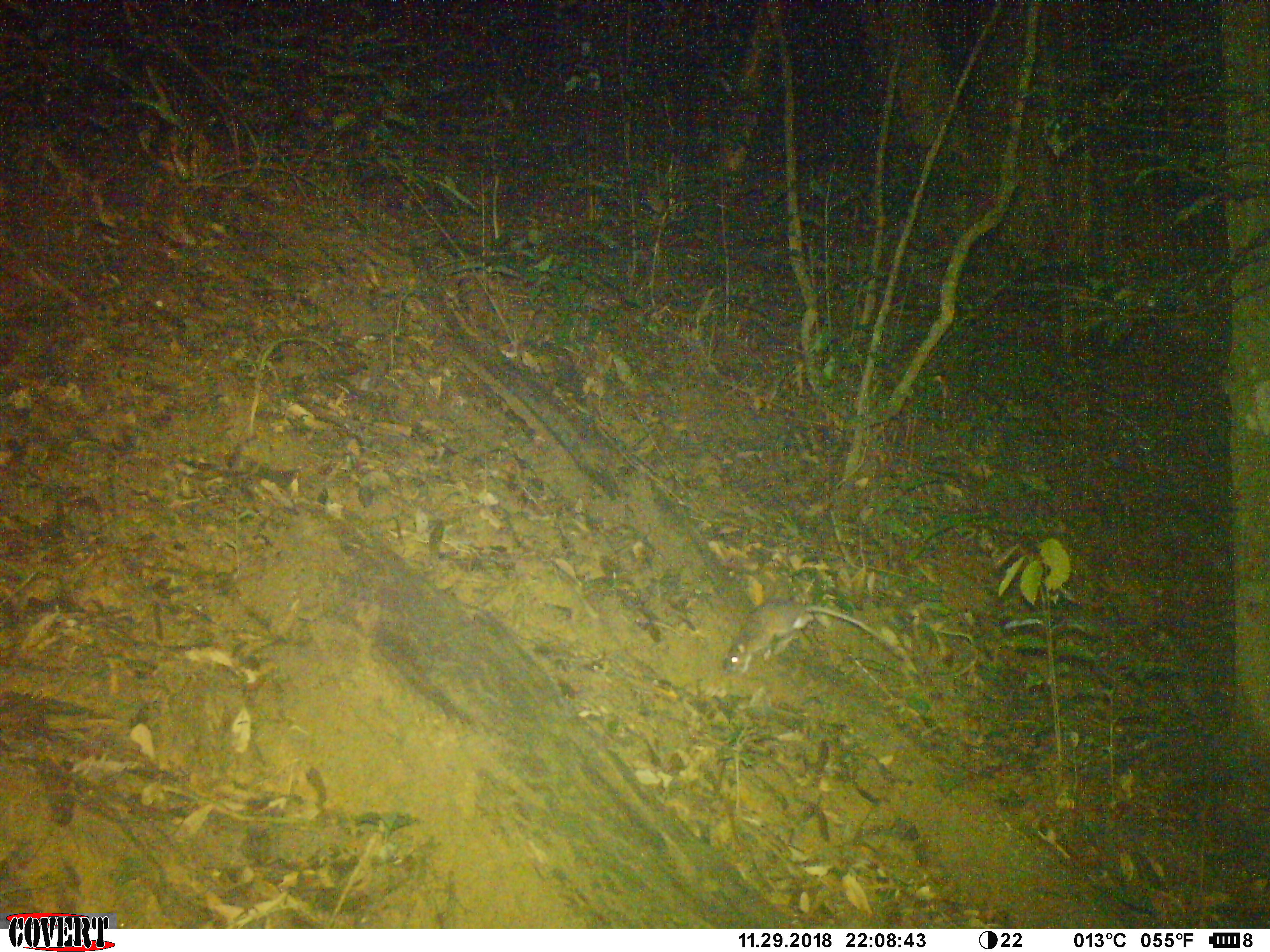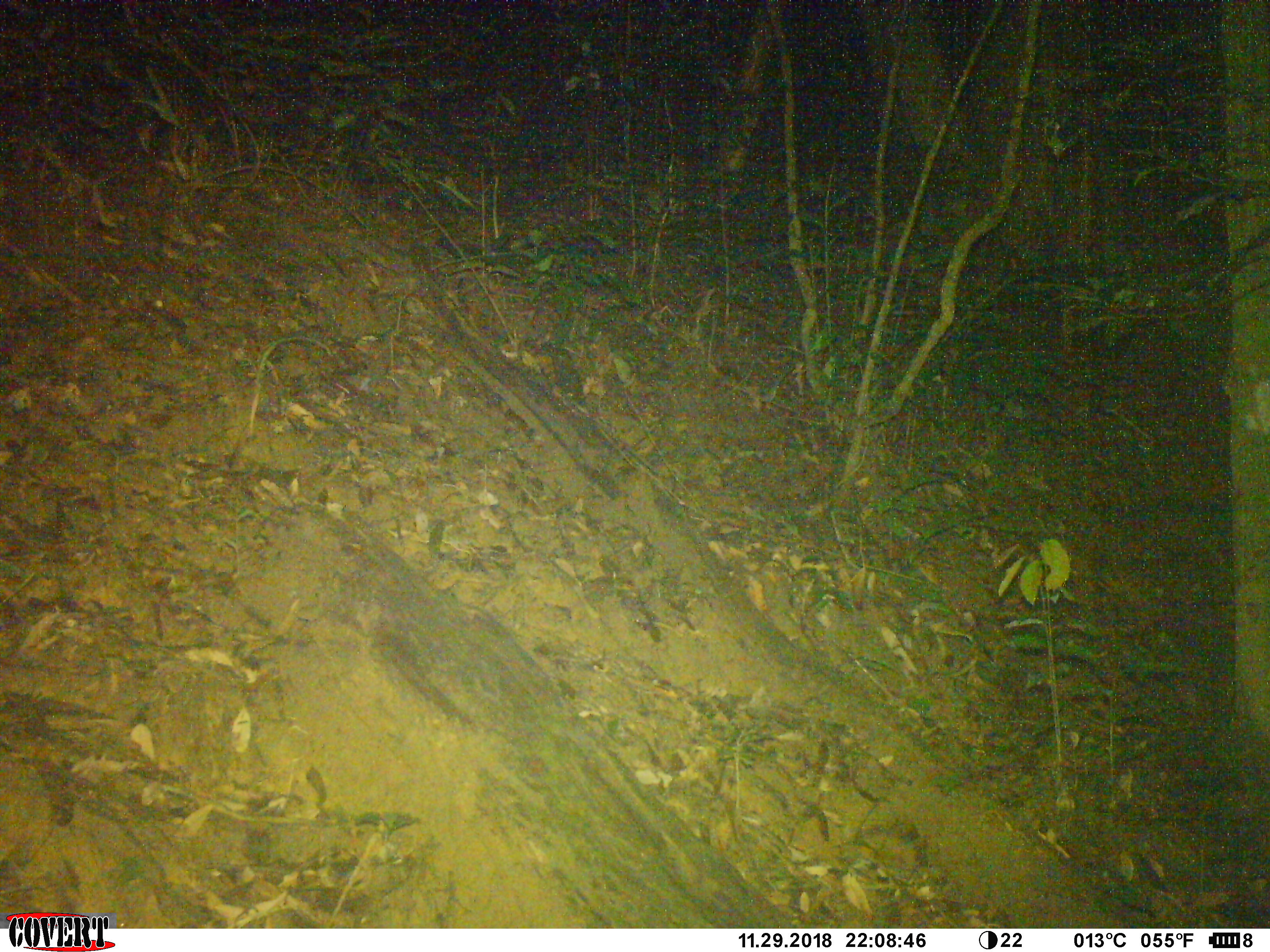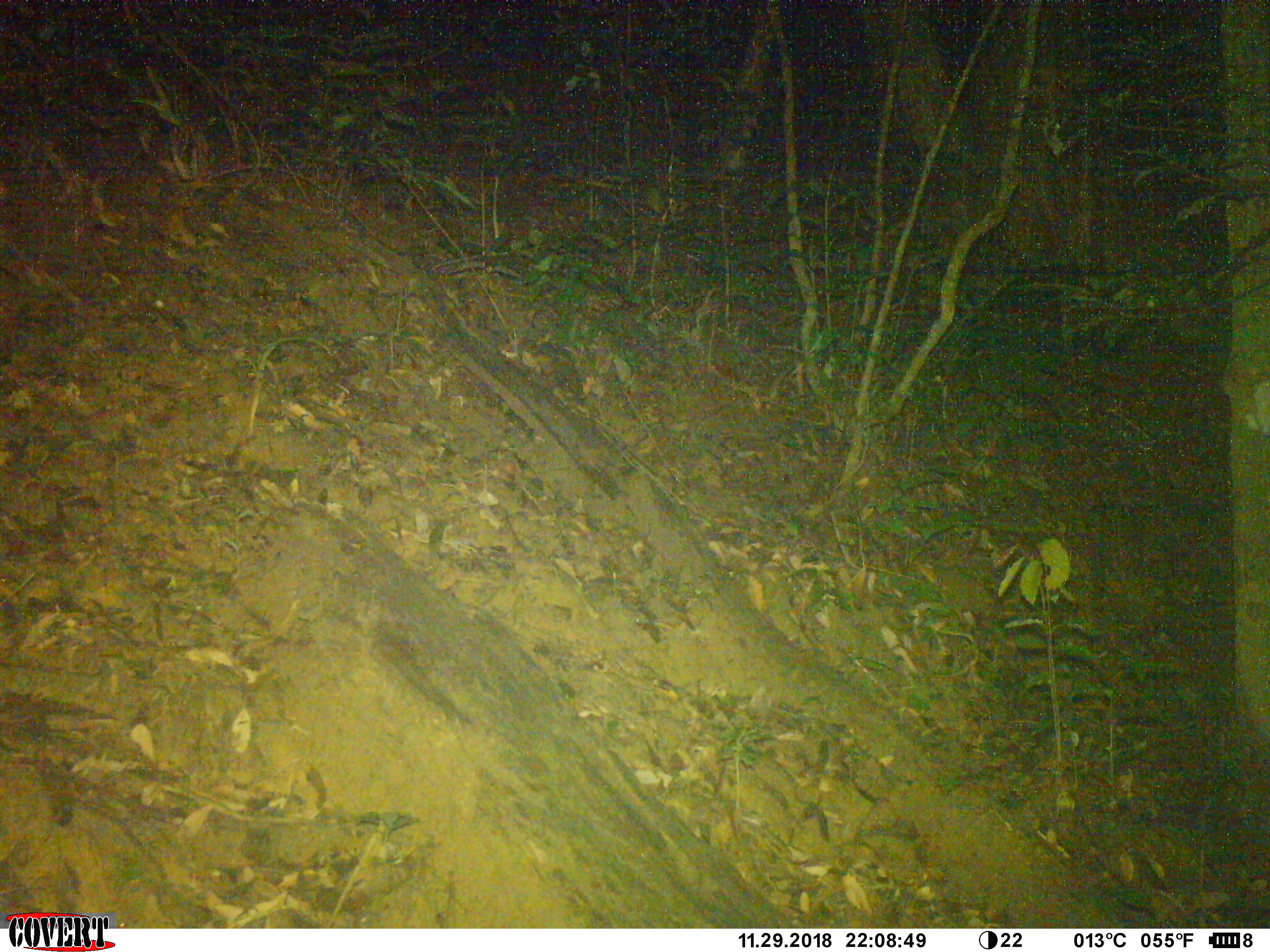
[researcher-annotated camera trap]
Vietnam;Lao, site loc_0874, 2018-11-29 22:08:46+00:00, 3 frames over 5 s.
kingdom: Animalia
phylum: Chordata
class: Mammalia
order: Rodentia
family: Muridae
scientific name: Muridae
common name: old-world mice and rats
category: unidentified murid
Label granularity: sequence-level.